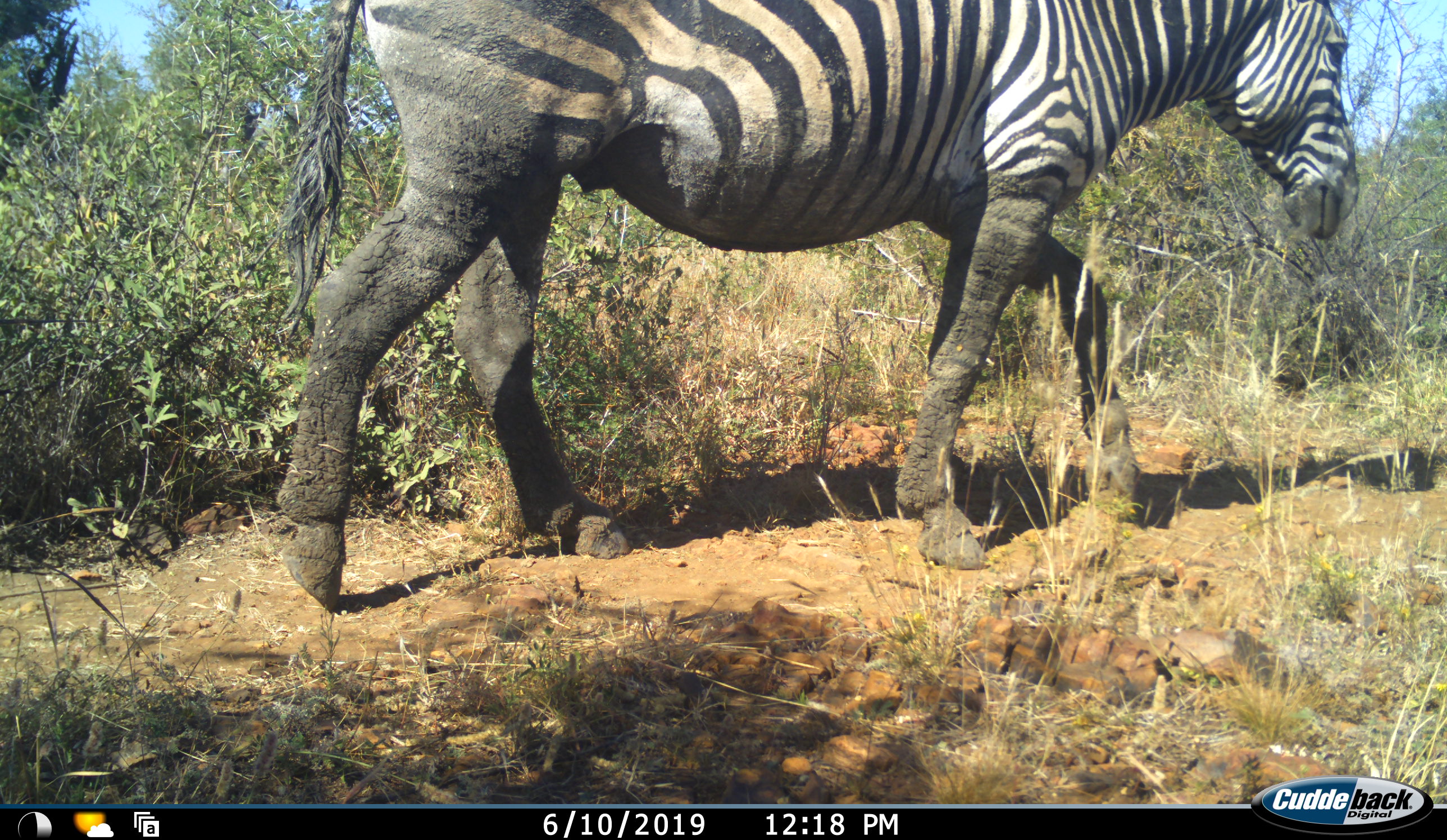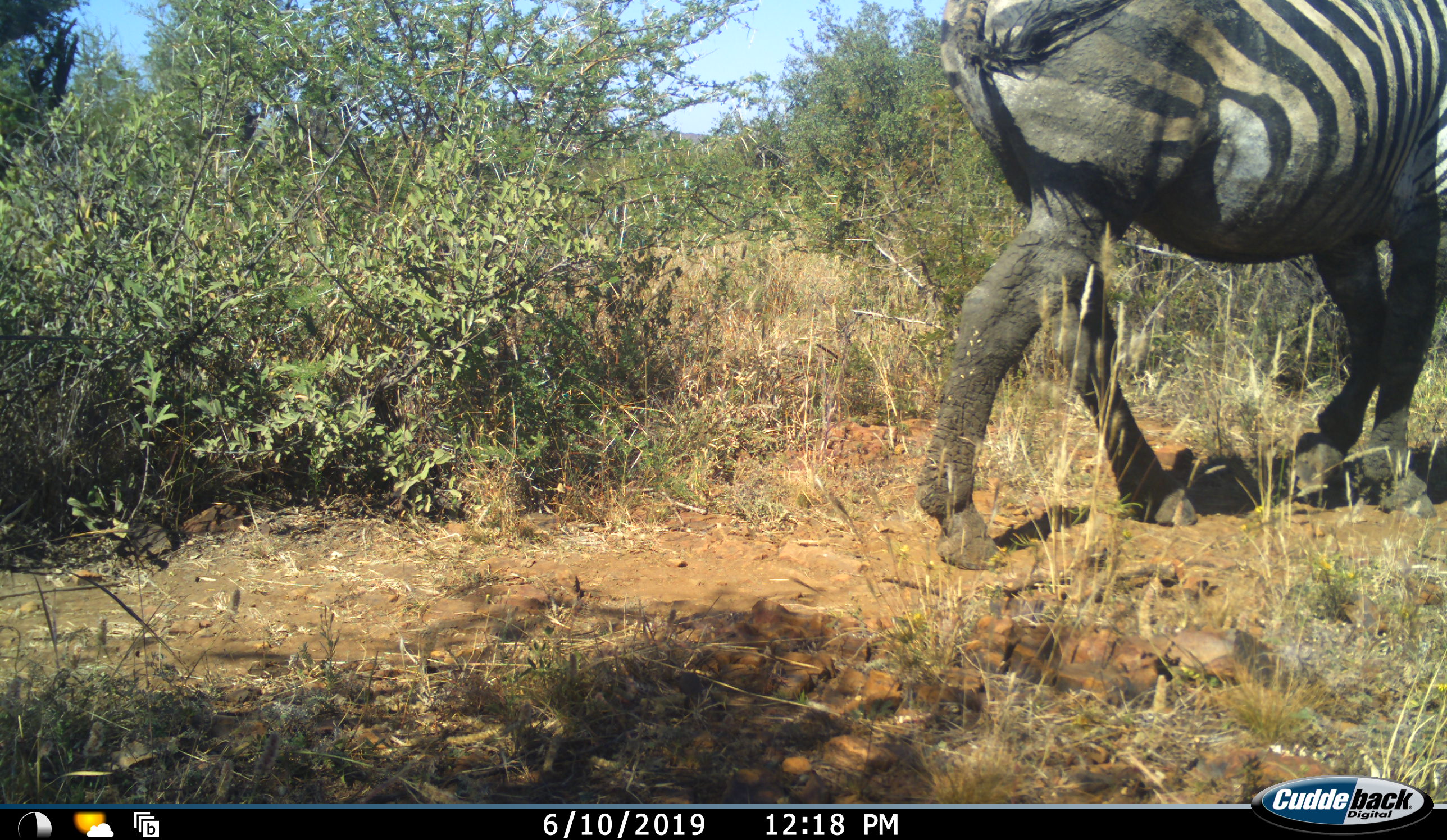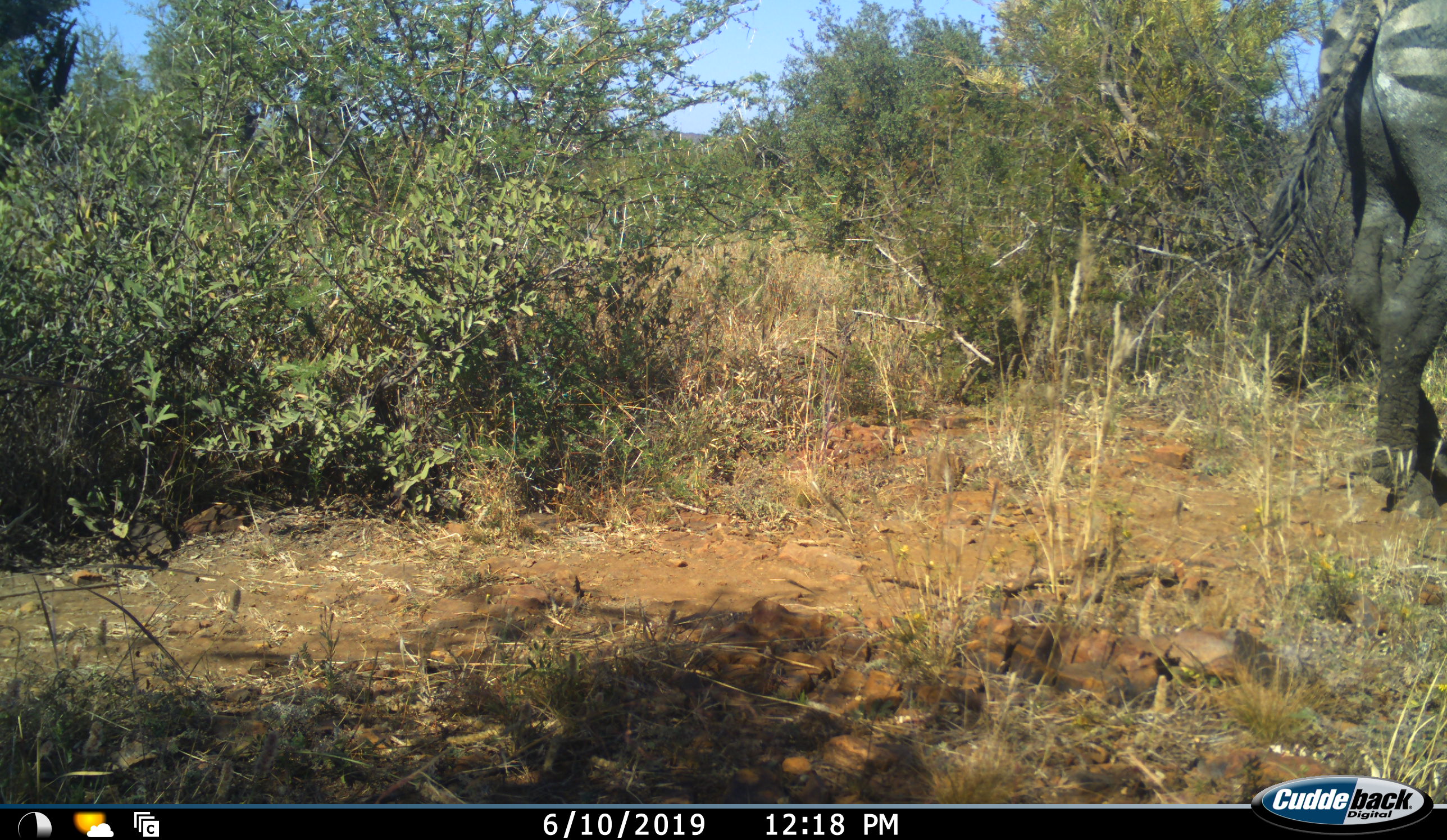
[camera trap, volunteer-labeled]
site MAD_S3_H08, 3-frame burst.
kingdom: Animalia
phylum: Chordata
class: Mammalia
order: Perissodactyla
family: Equidae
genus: Equus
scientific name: Equus quagga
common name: plains zebra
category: zebraplains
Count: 1.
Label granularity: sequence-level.